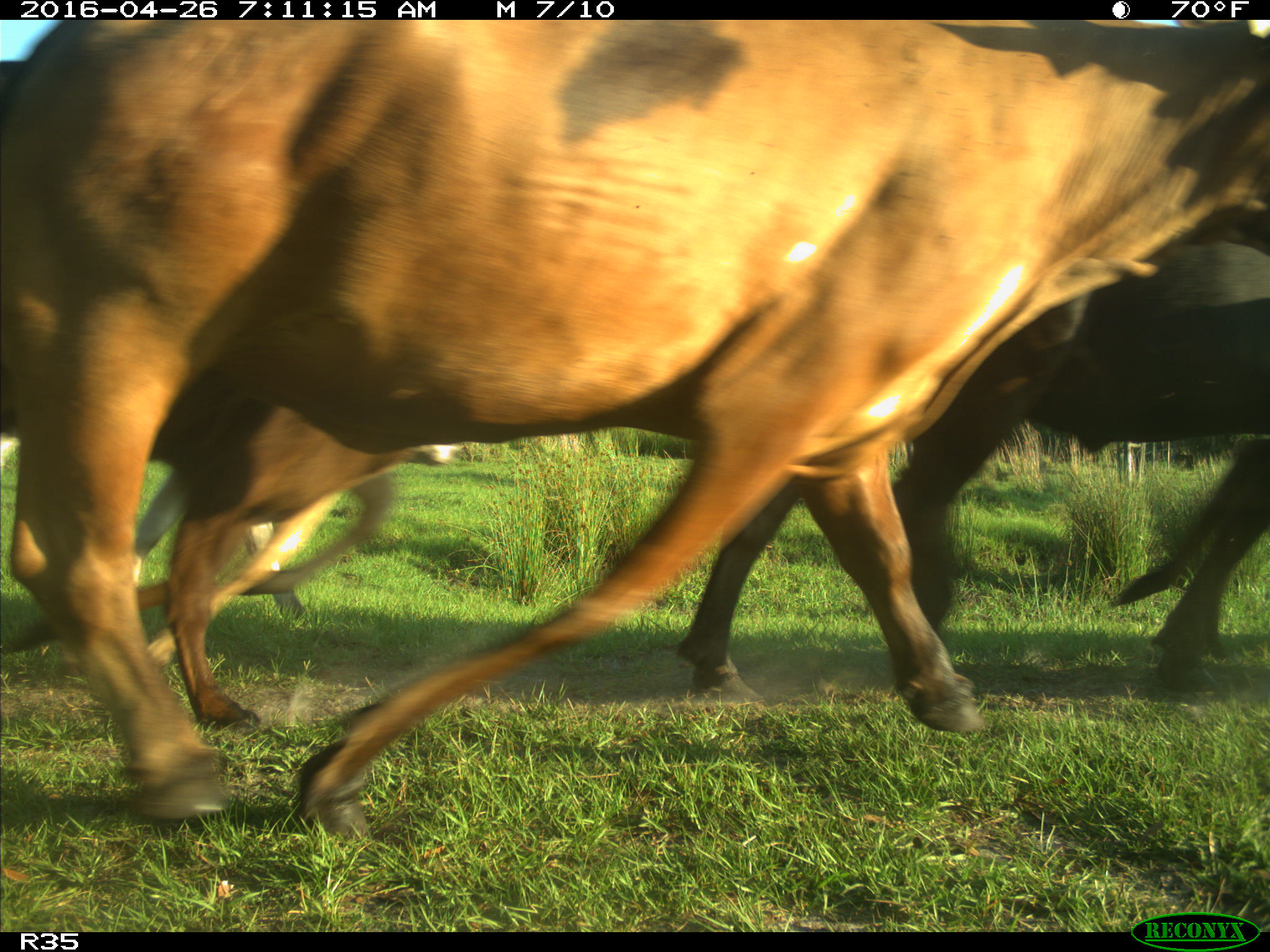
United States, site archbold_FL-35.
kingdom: Animalia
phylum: Chordata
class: Mammalia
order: Artiodactyla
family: Bovidae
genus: Bos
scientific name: Bos taurus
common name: domestic cow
Bos taurus (domestic cow).